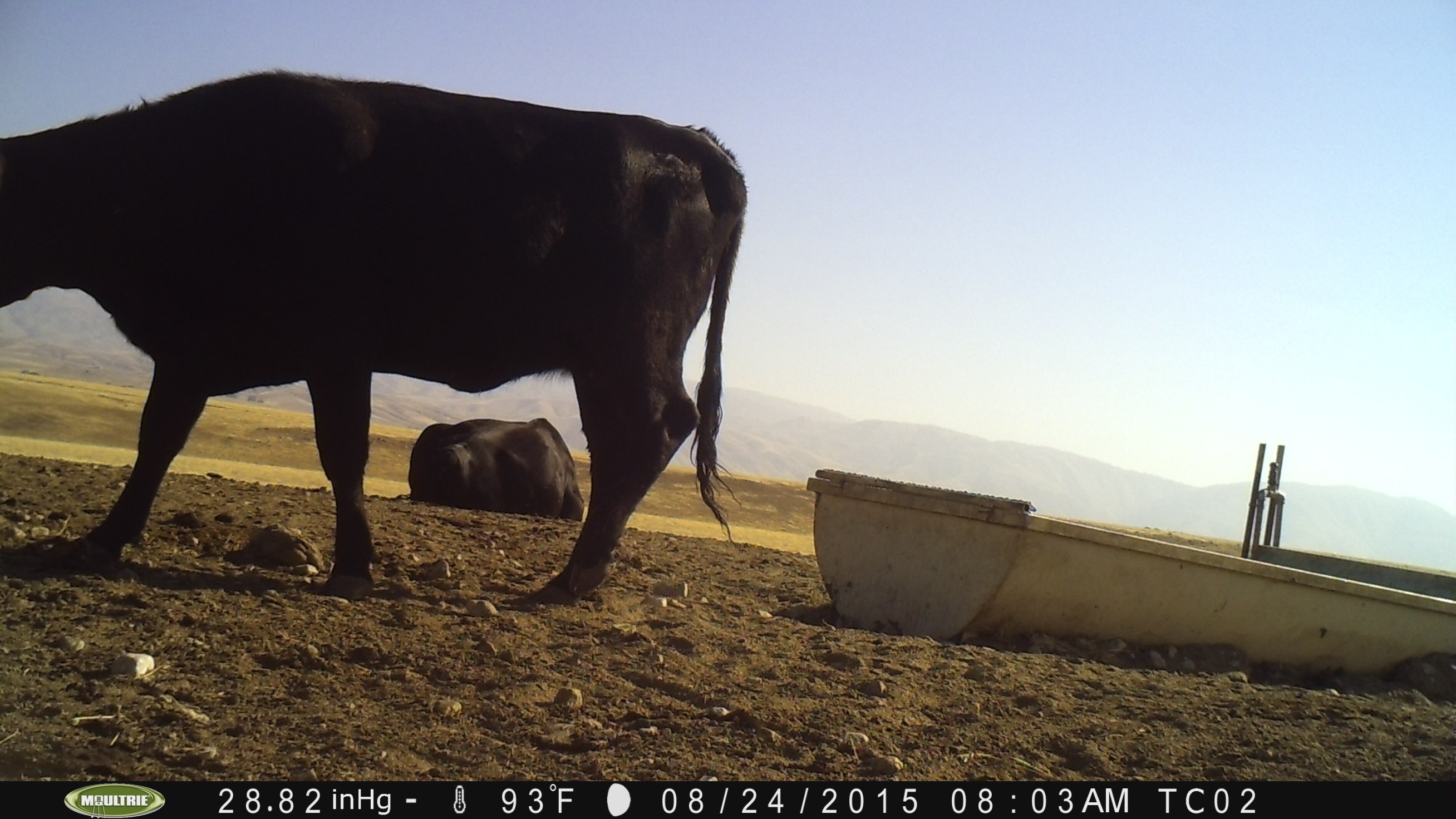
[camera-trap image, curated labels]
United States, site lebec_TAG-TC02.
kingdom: Animalia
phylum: Chordata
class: Mammalia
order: Artiodactyla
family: Bovidae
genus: Bos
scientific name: Bos taurus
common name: domestic cow